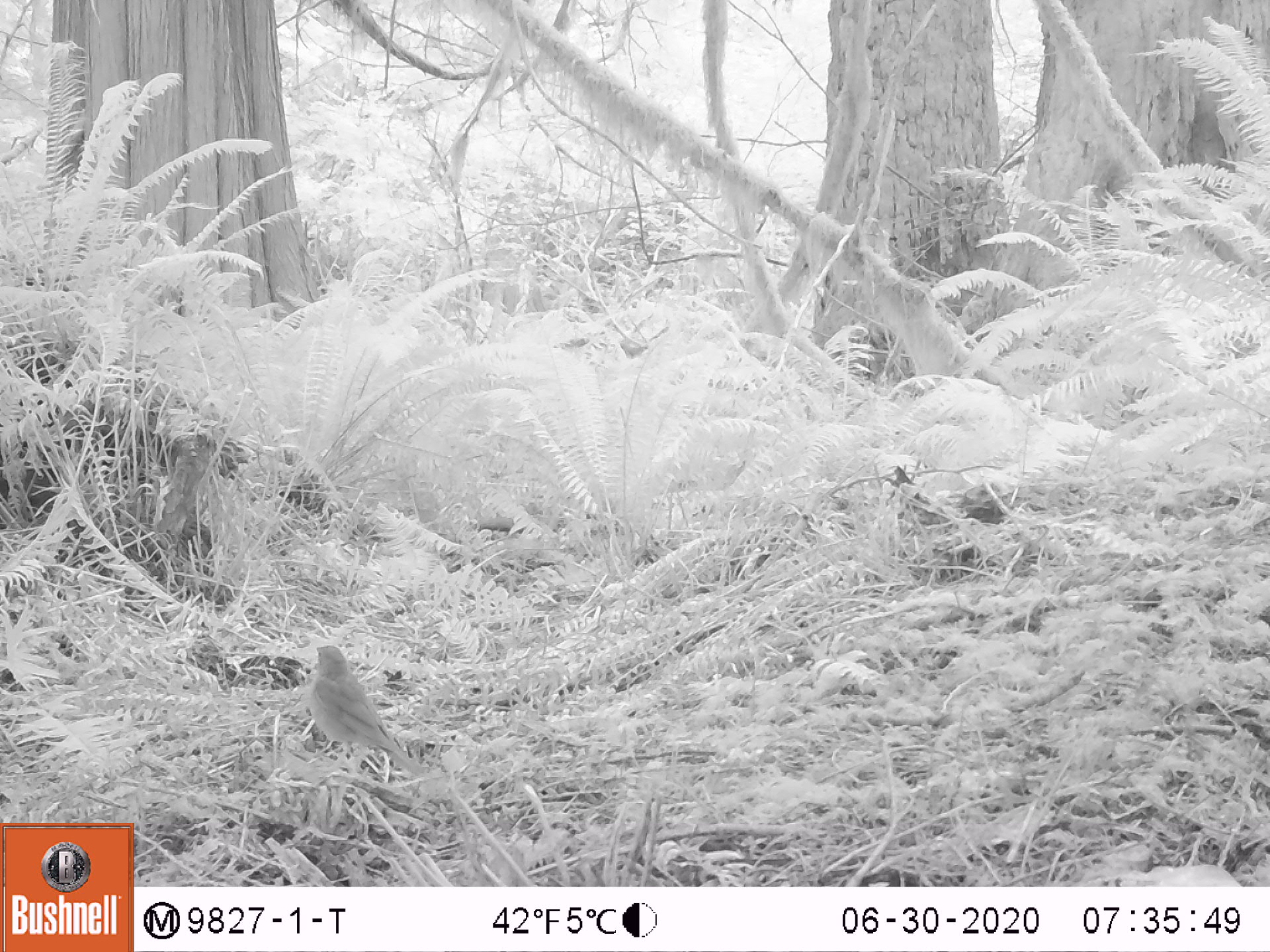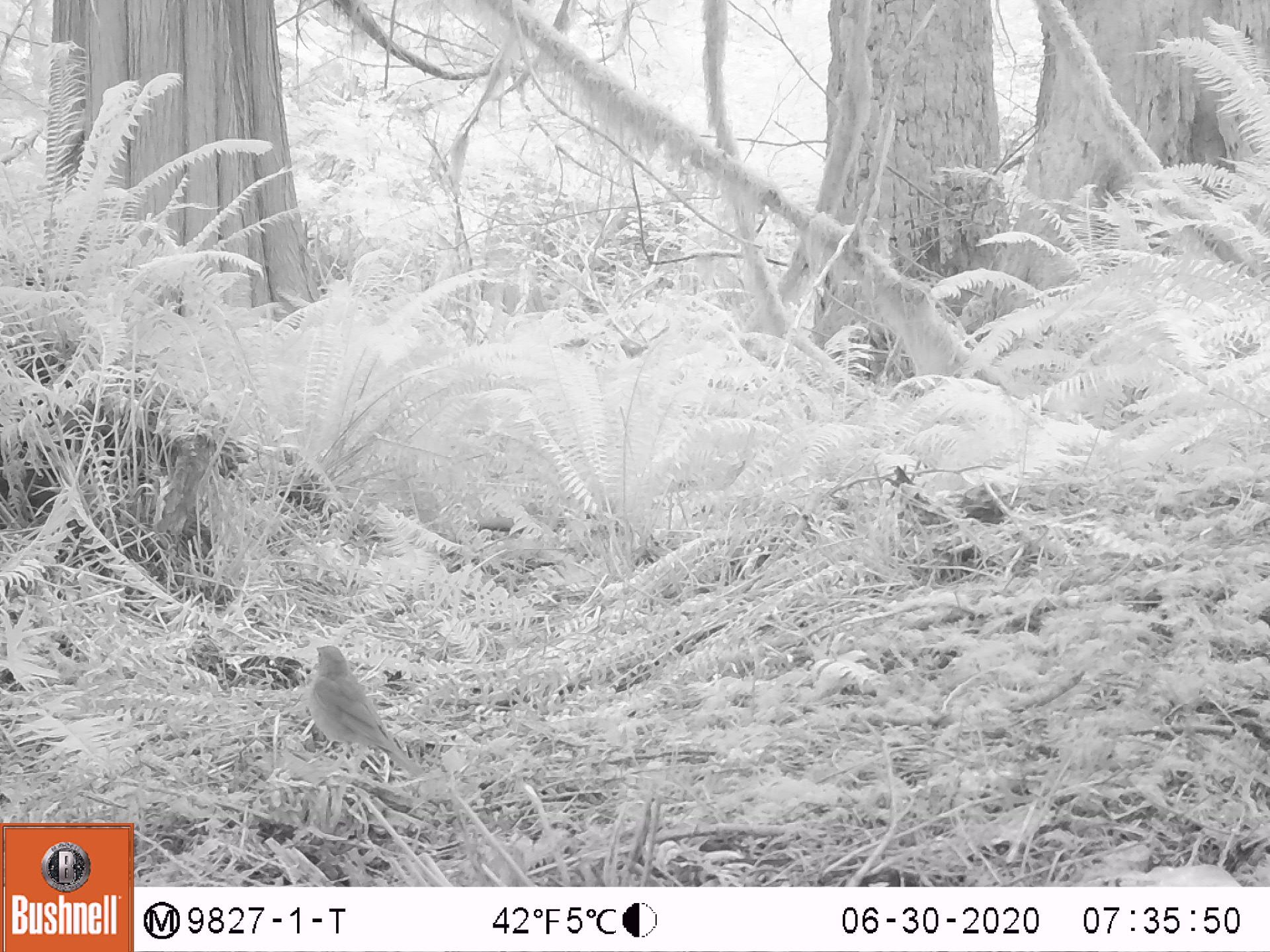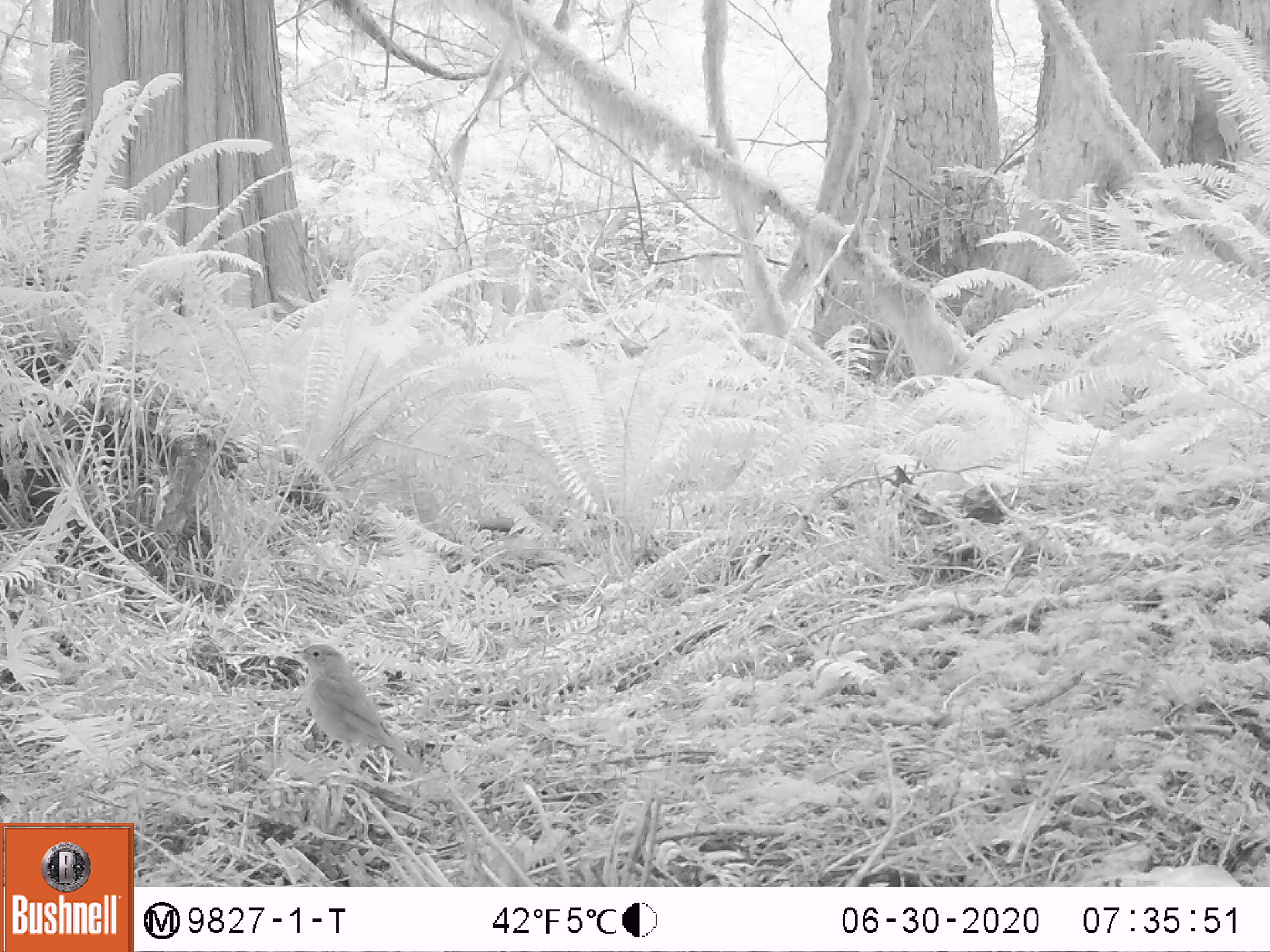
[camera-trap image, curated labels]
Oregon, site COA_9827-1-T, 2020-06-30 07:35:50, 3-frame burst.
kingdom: Animalia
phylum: Chordata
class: Aves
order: Passeriformes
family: Turdidae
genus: Catharus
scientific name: Catharus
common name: brown thrushes and nightingale-thrushes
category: catharus species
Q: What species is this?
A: Catharus species (brown thrushes and nightingale-thrushes) (Catharus).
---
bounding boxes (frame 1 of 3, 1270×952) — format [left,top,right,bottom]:
catharus species: [272,631,435,788]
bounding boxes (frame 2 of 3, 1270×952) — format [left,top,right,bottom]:
catharus species: [285,625,431,792]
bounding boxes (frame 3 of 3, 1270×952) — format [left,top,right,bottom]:
catharus species: [277,627,444,802]